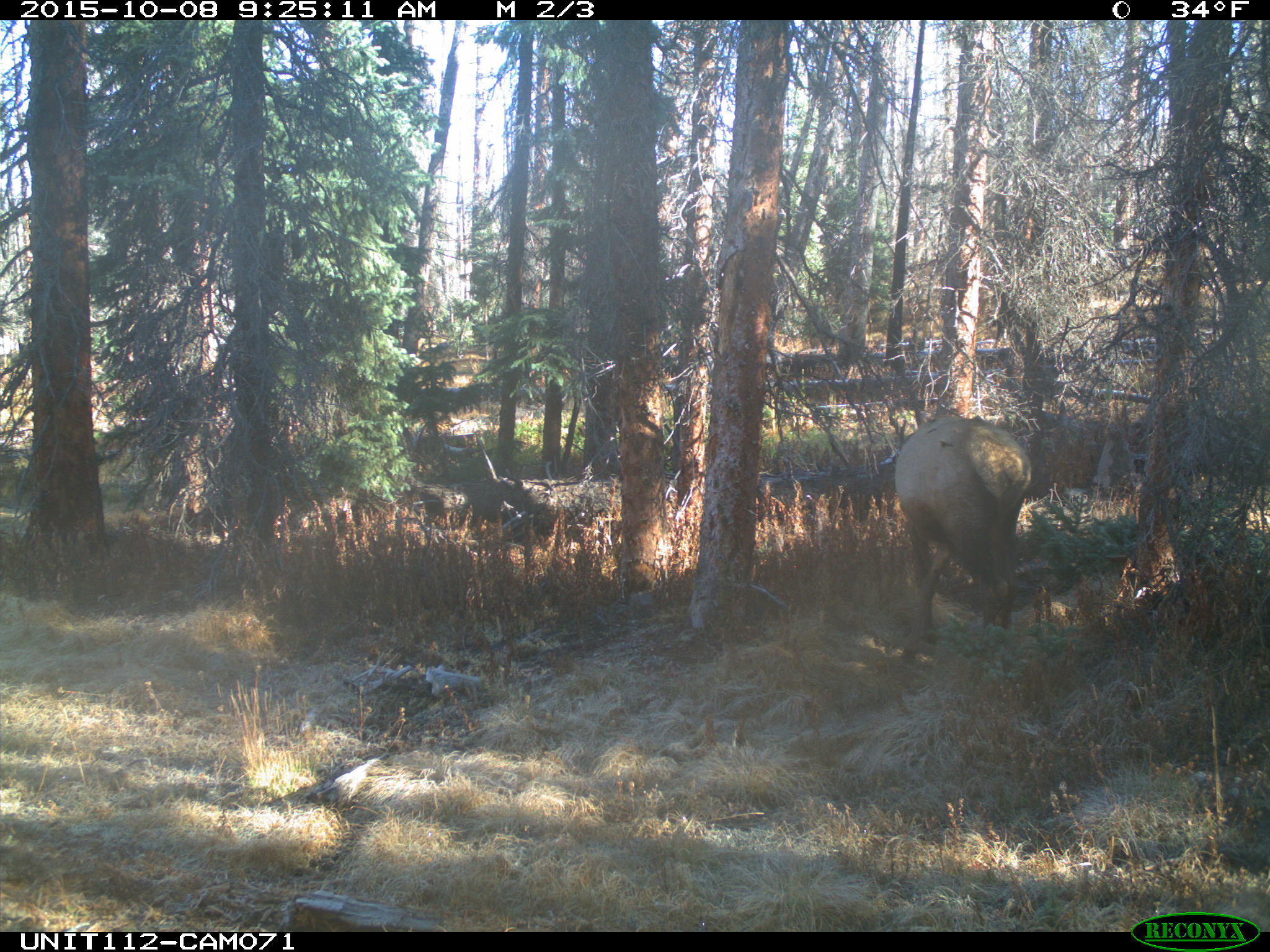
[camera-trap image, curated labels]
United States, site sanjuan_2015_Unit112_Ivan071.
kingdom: Animalia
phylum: Chordata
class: Mammalia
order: Artiodactyla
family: Cervidae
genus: Cervus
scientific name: Cervus elaphus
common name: red deer